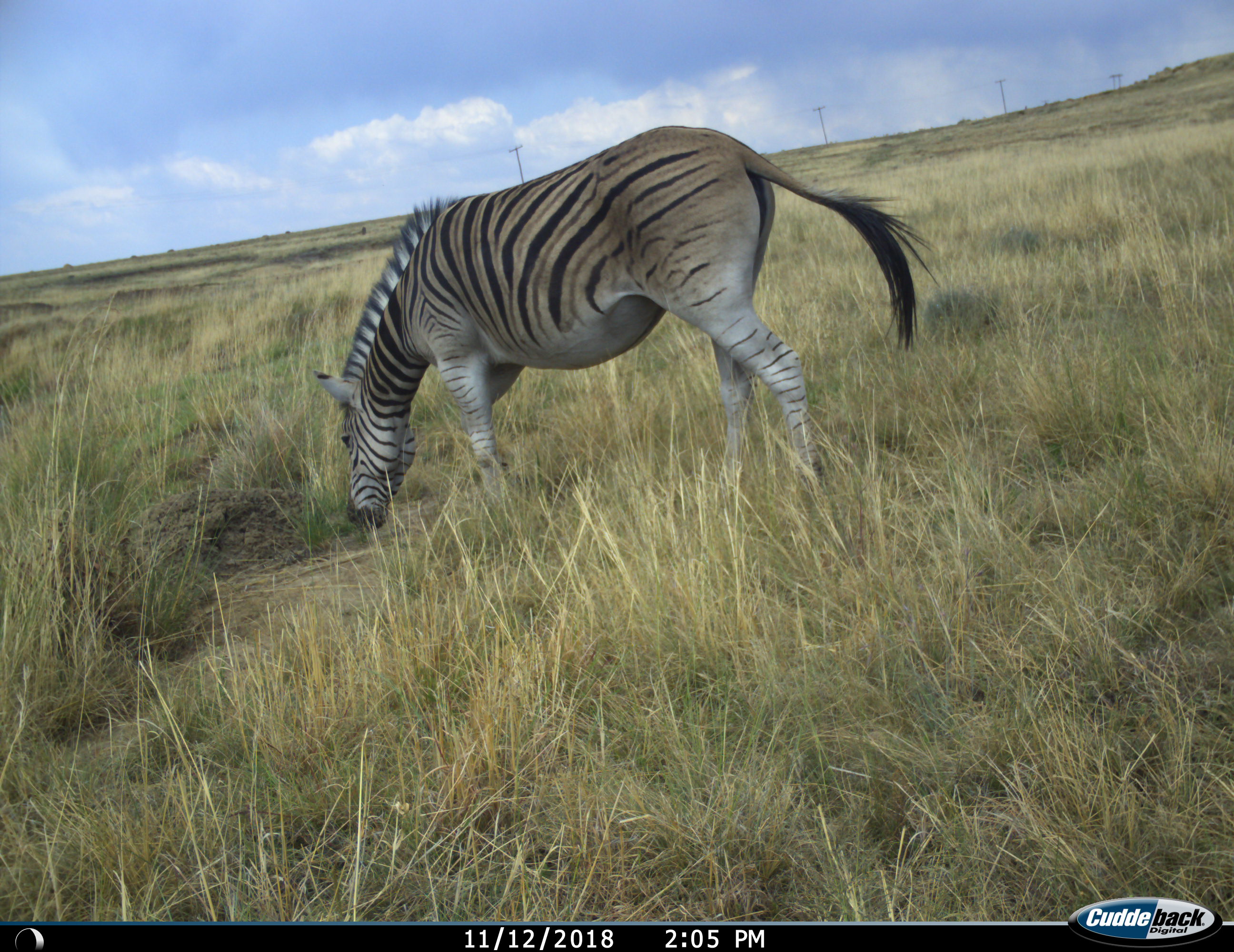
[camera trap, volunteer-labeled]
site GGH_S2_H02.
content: unidentified animal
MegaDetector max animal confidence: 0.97